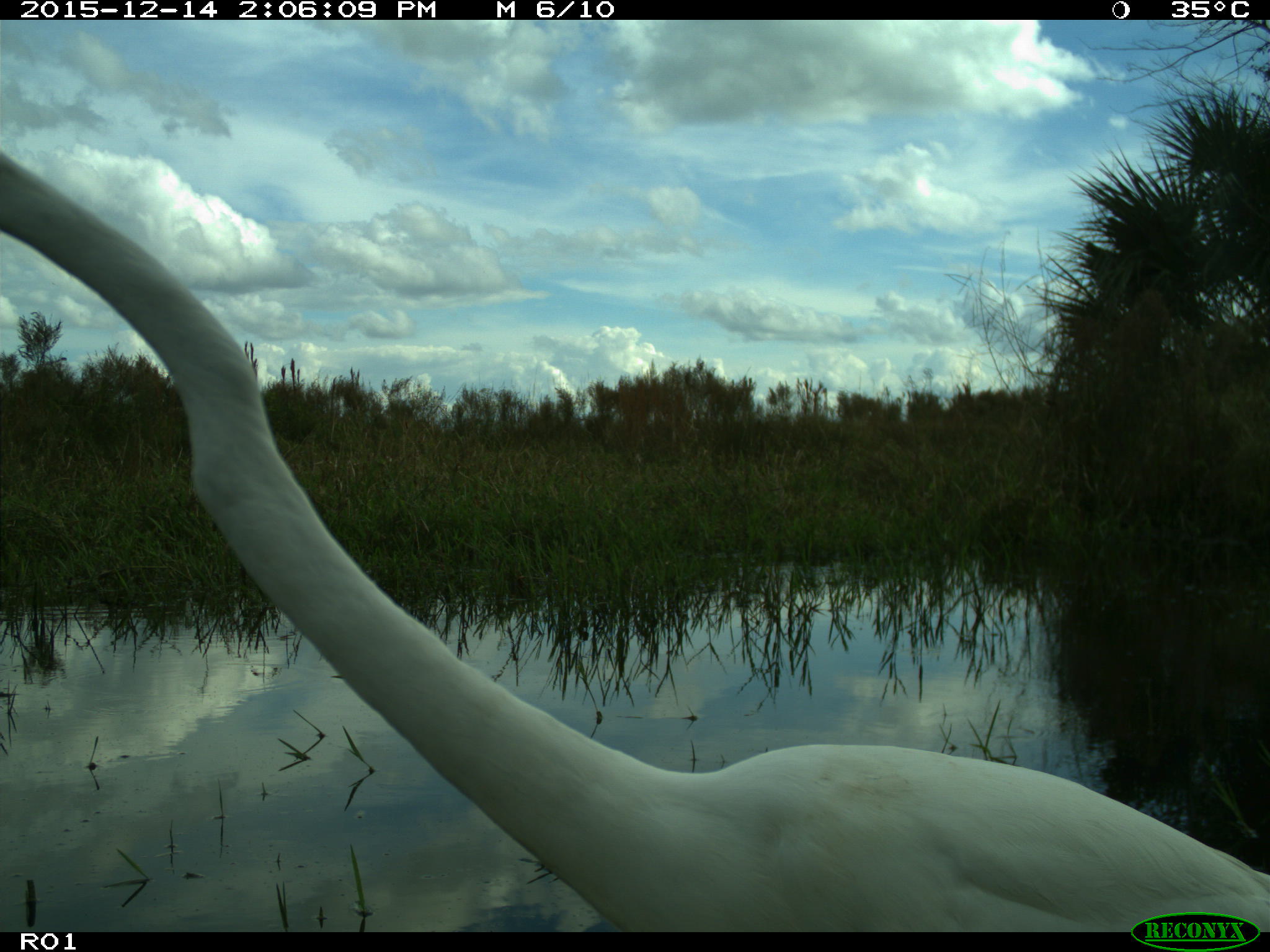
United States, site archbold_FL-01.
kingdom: Animalia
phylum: Chordata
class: Aves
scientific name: Aves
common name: birds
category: unidentified bird